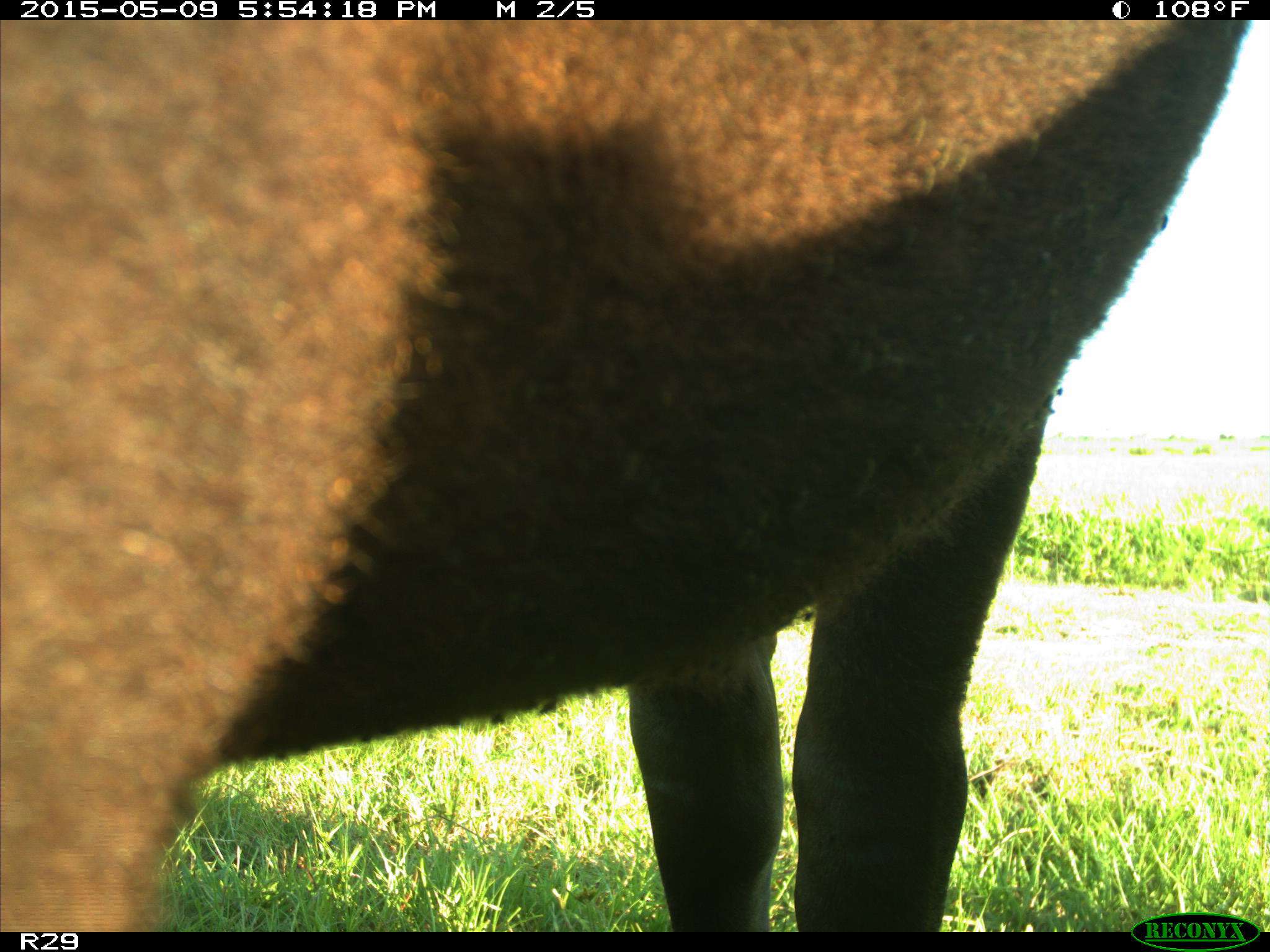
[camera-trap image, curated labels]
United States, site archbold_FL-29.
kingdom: Animalia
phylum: Chordata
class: Mammalia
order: Artiodactyla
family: Bovidae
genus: Bos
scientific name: Bos taurus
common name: domestic cow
Bos taurus (domestic cow).